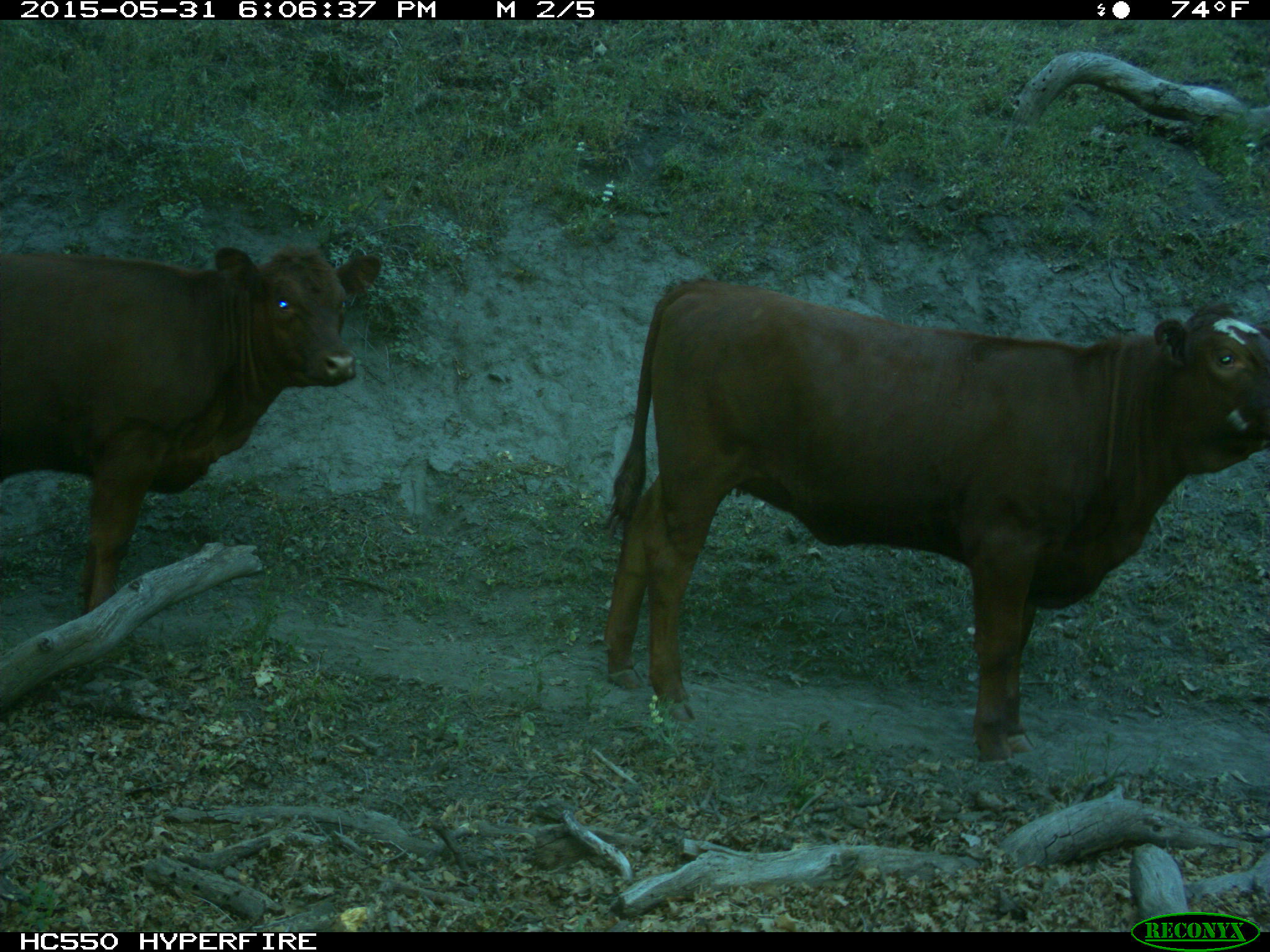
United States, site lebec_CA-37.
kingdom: Animalia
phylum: Chordata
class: Mammalia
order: Artiodactyla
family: Bovidae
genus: Bos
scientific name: Bos taurus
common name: domestic cow